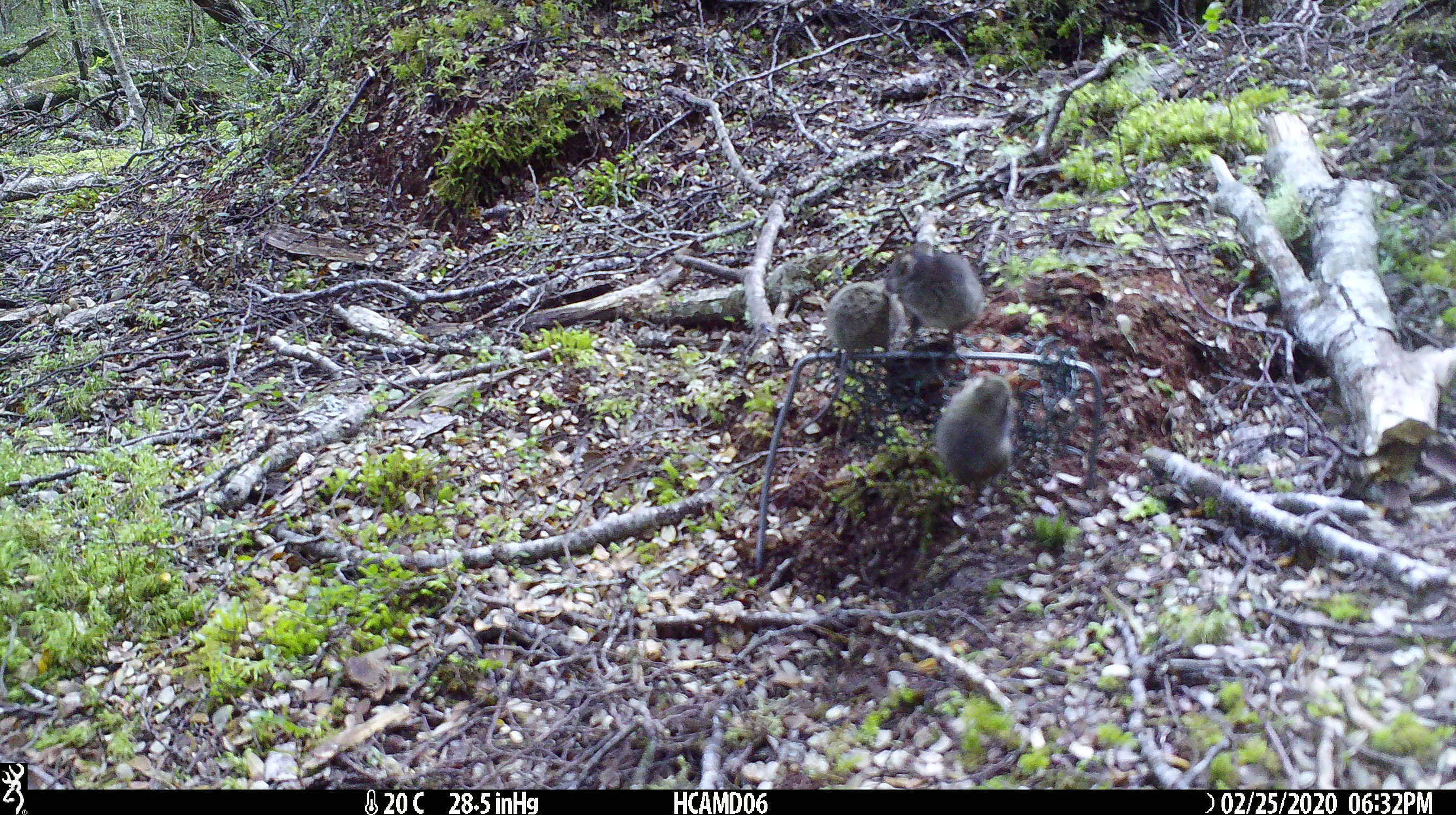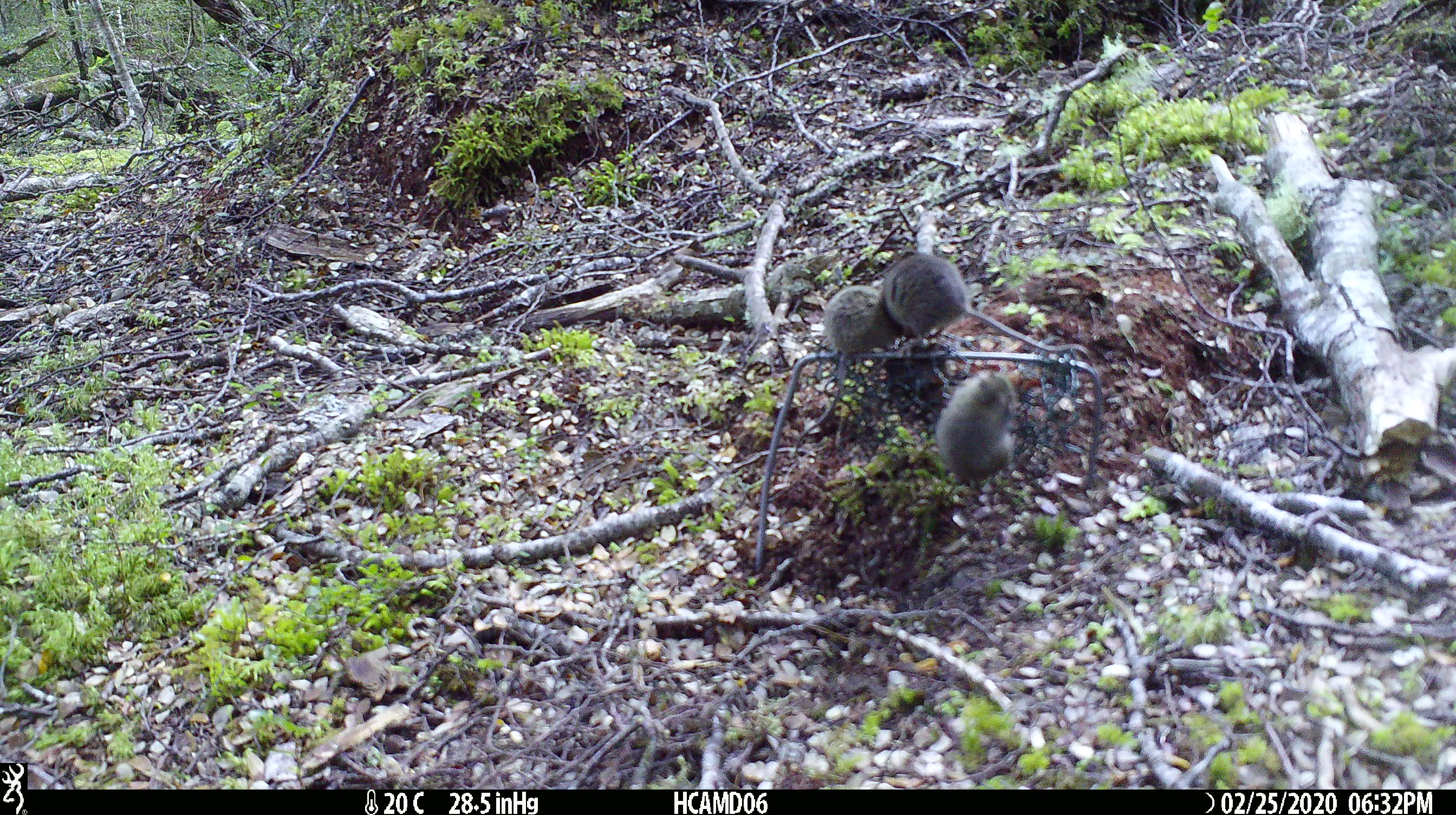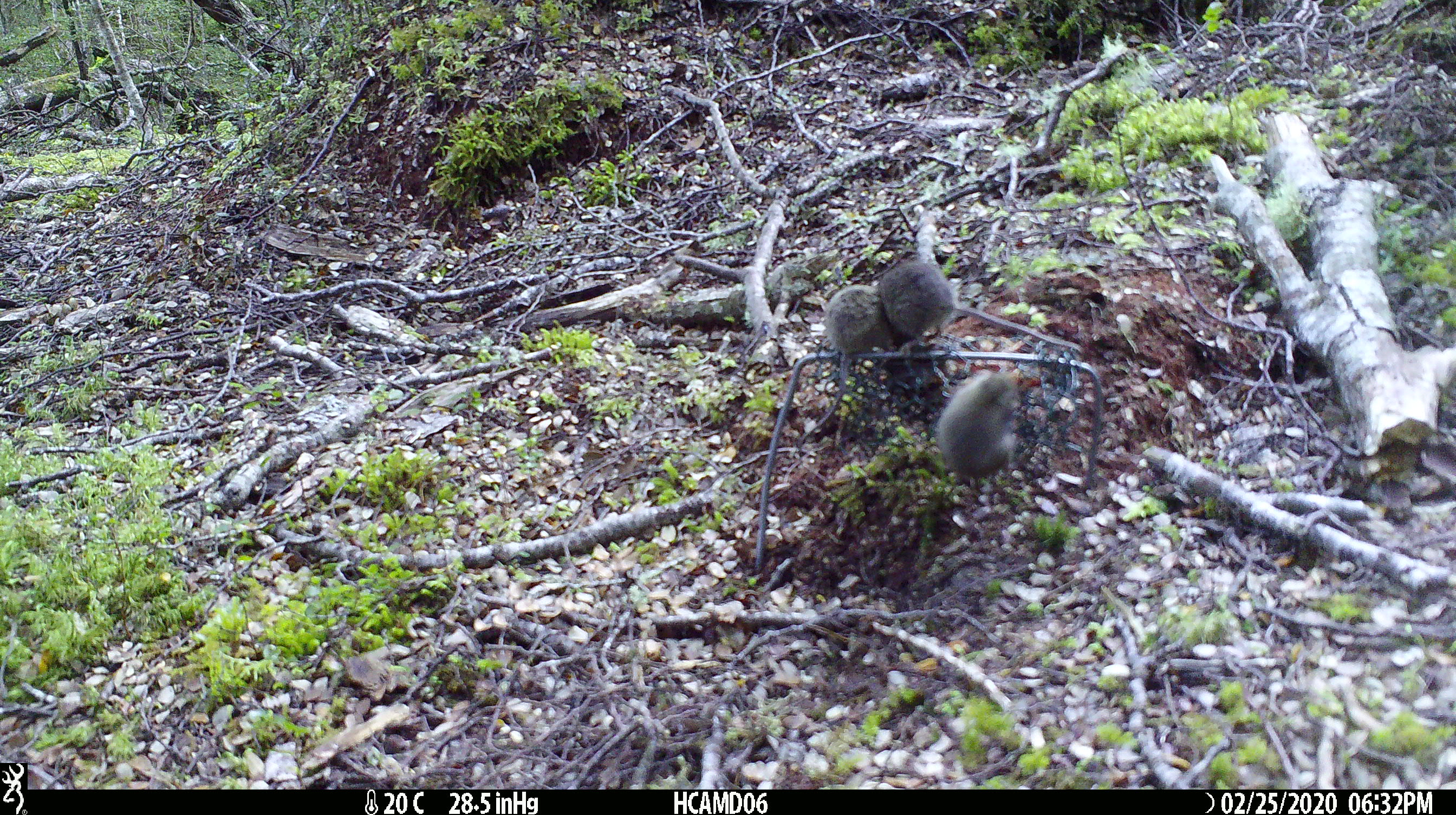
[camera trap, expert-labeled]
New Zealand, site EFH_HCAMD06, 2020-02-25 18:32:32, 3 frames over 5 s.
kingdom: Animalia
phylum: Chordata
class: Mammalia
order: Rodentia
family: Muridae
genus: Mus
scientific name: Mus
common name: mouse